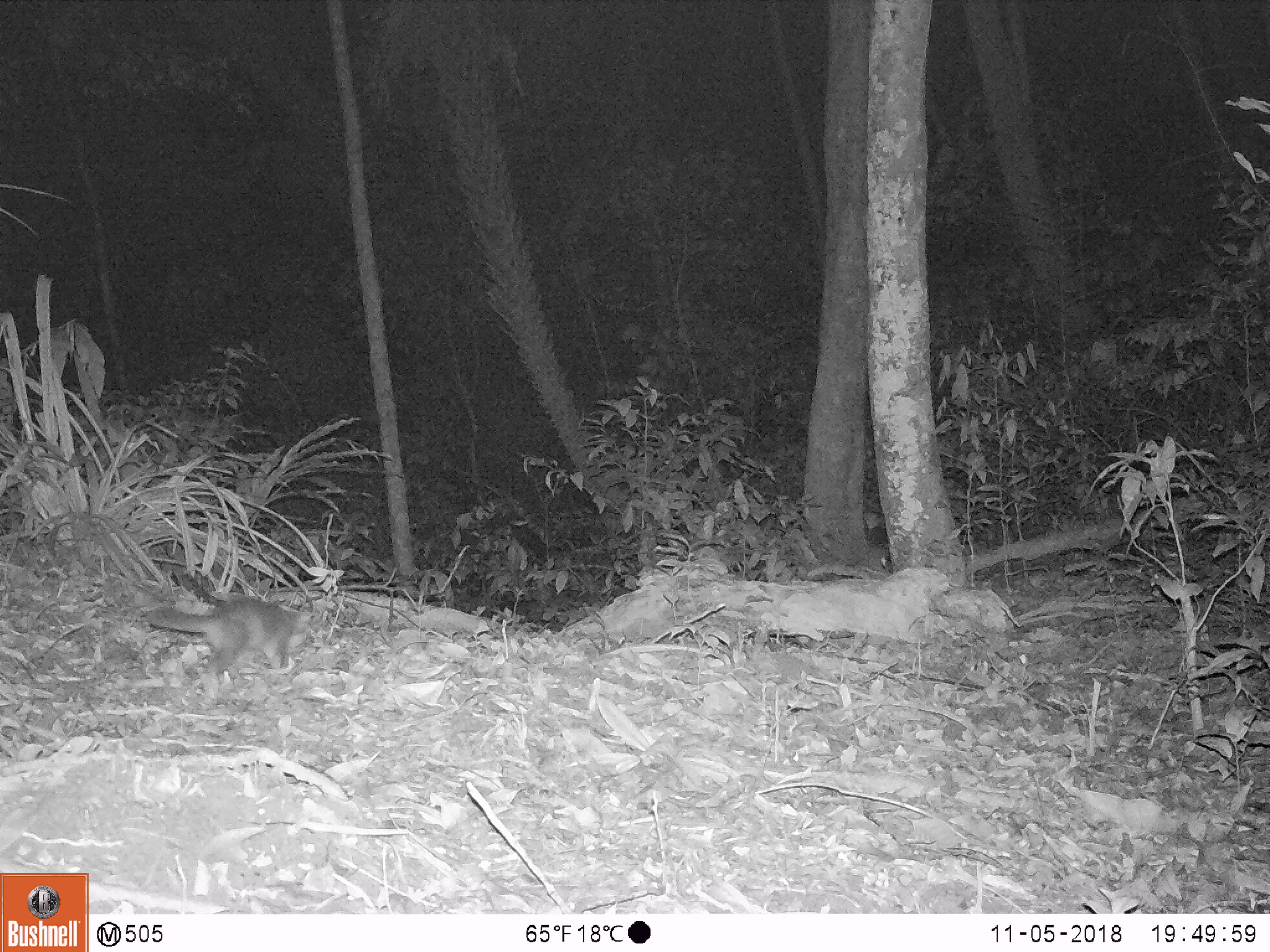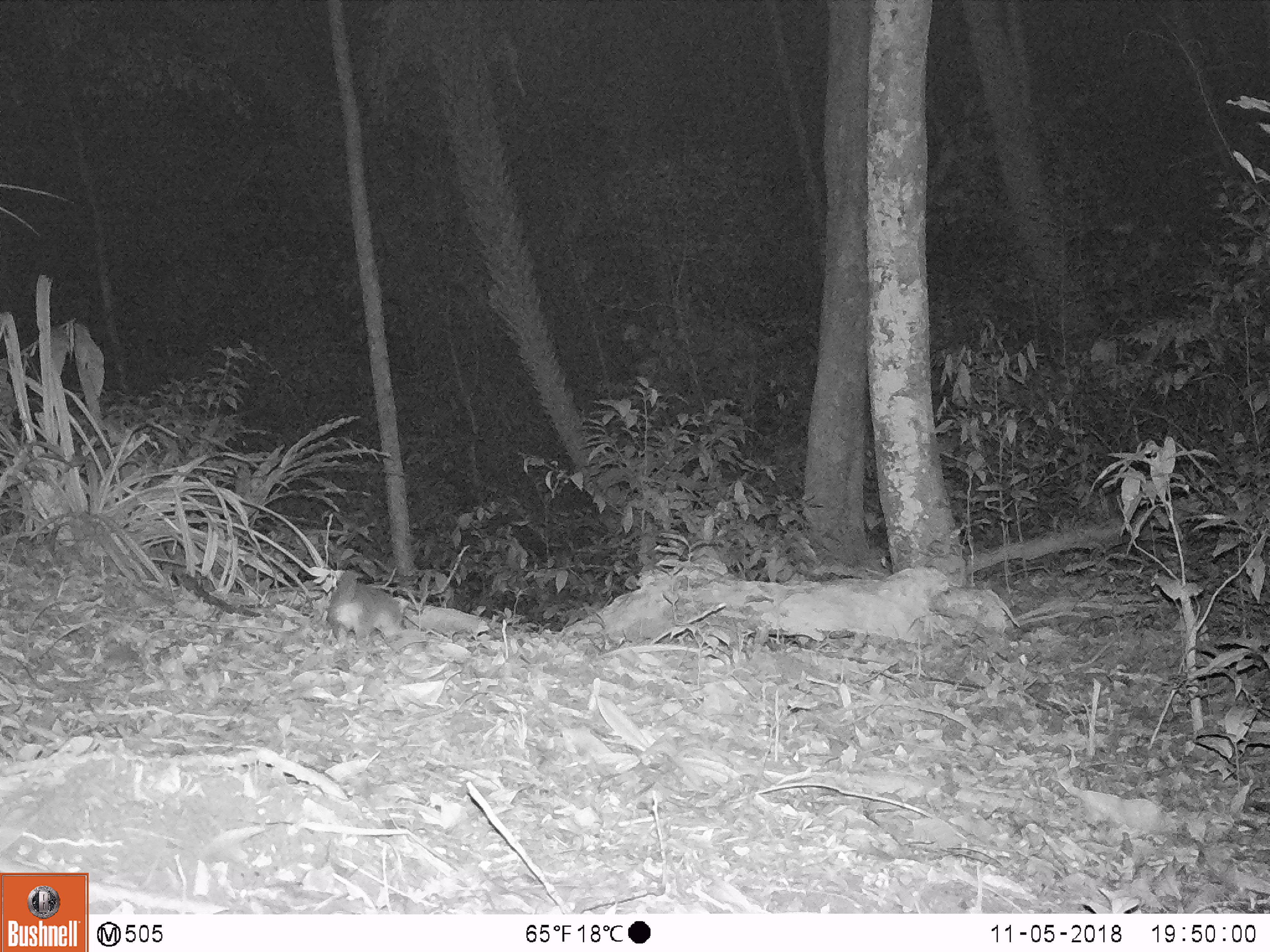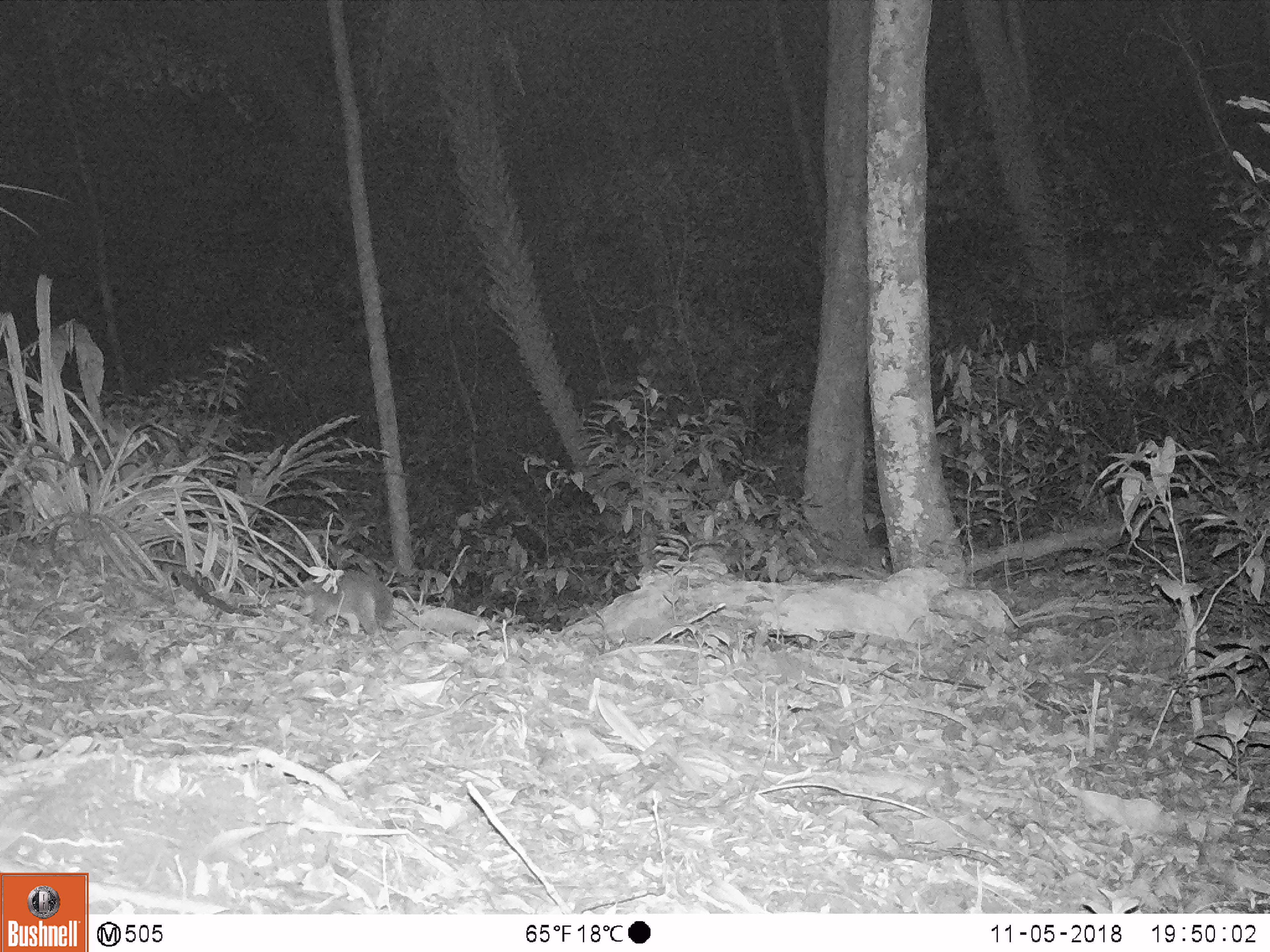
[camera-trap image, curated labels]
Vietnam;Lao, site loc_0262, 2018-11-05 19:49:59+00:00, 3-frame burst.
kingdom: Animalia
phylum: Chordata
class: Mammalia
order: Carnivora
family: Mustelidae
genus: Melogale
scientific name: Melogale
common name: ferret badger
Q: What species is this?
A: Ferret badger (Melogale).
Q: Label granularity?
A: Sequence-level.